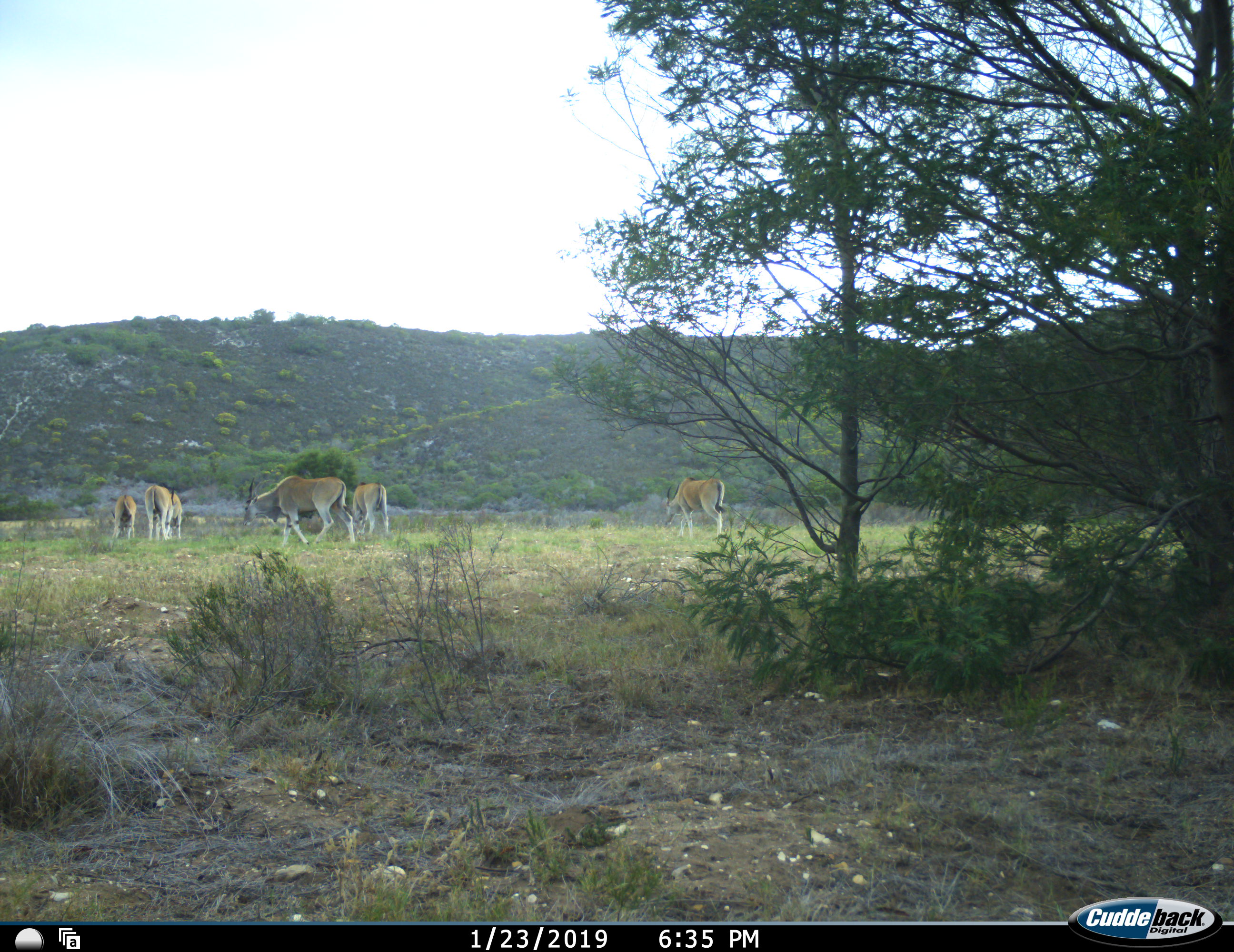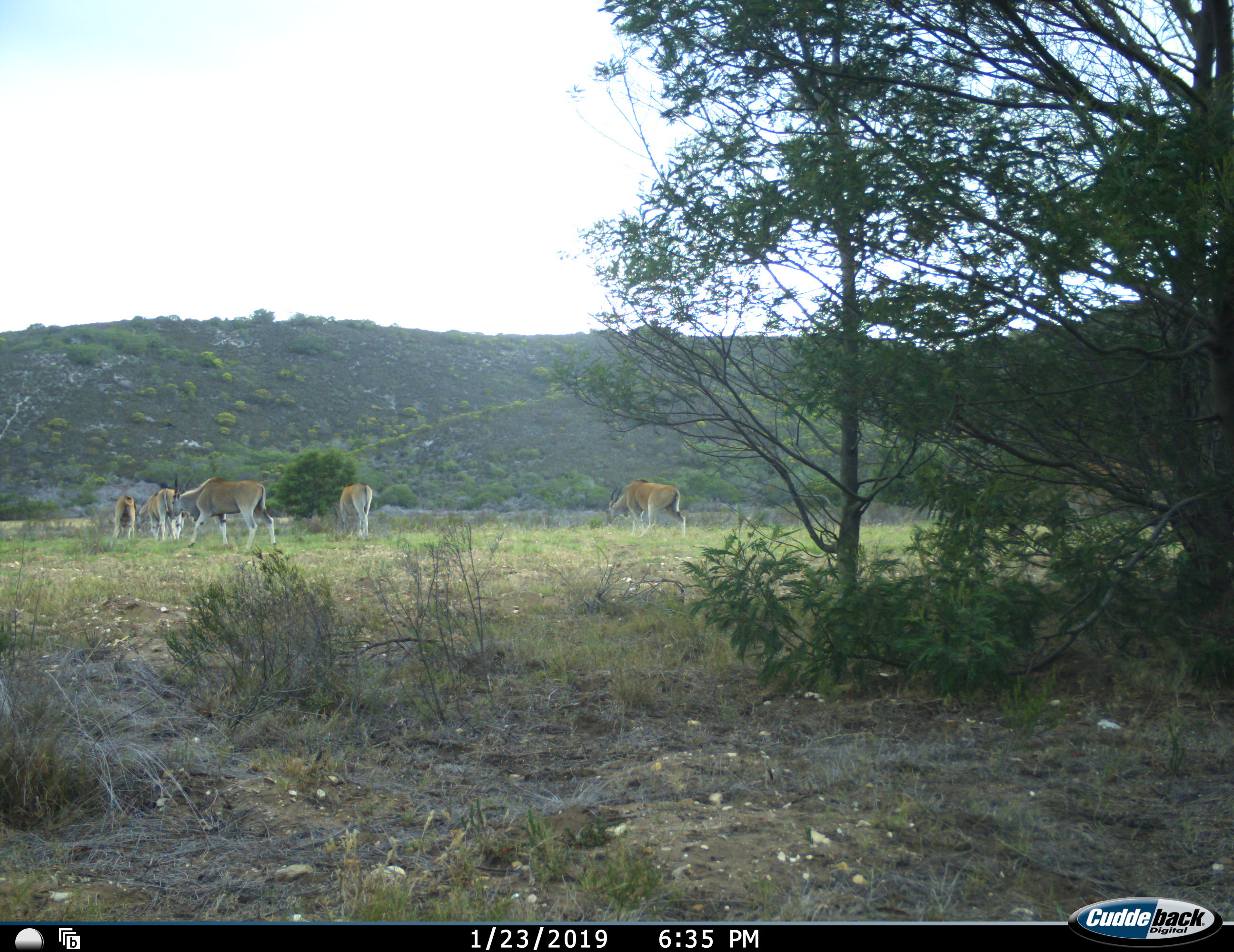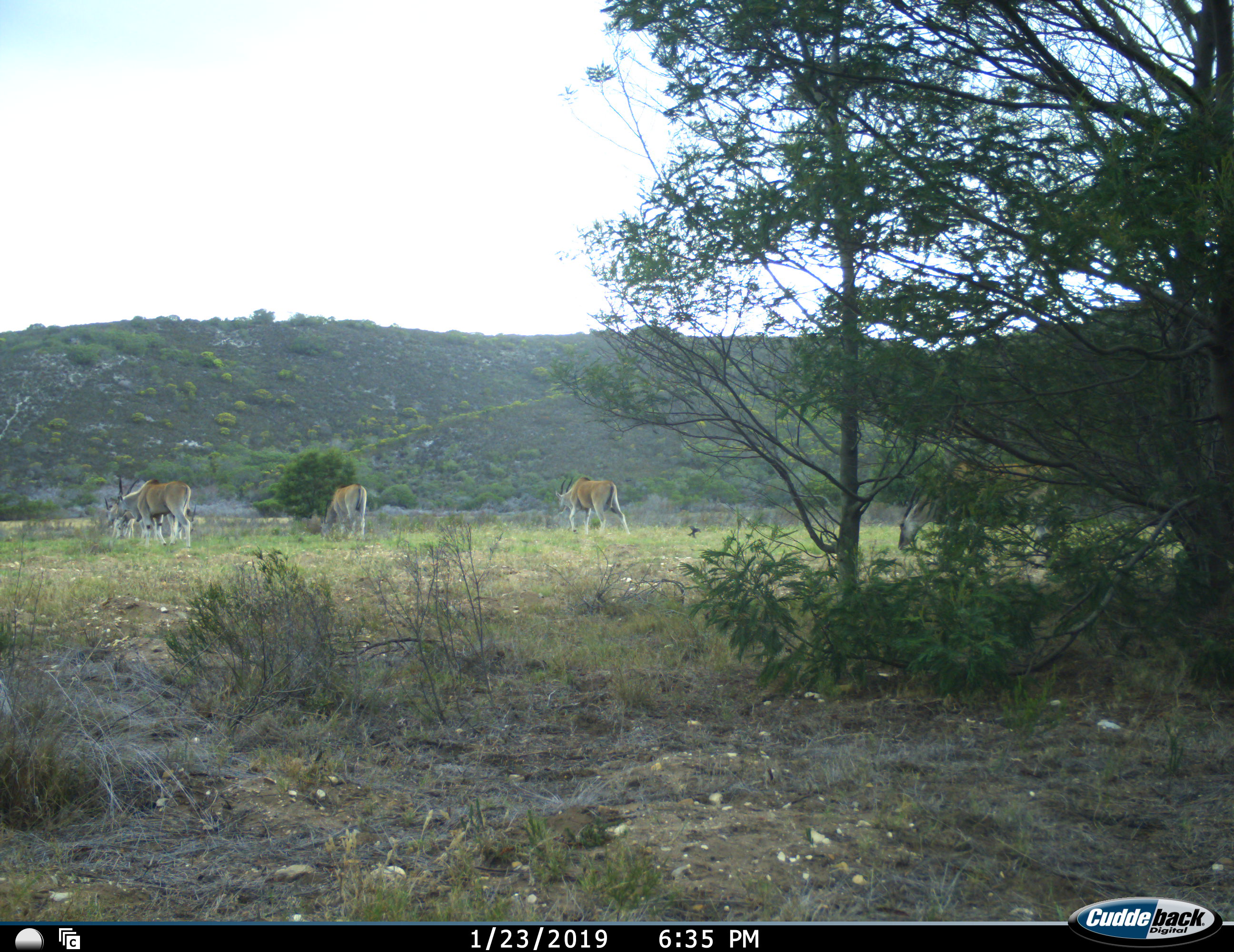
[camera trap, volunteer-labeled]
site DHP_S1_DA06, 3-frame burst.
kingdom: Animalia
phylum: Chordata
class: Mammalia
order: Artiodactyla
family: Bovidae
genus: Tragelaphus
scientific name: Tragelaphus oryx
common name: eland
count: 6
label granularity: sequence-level